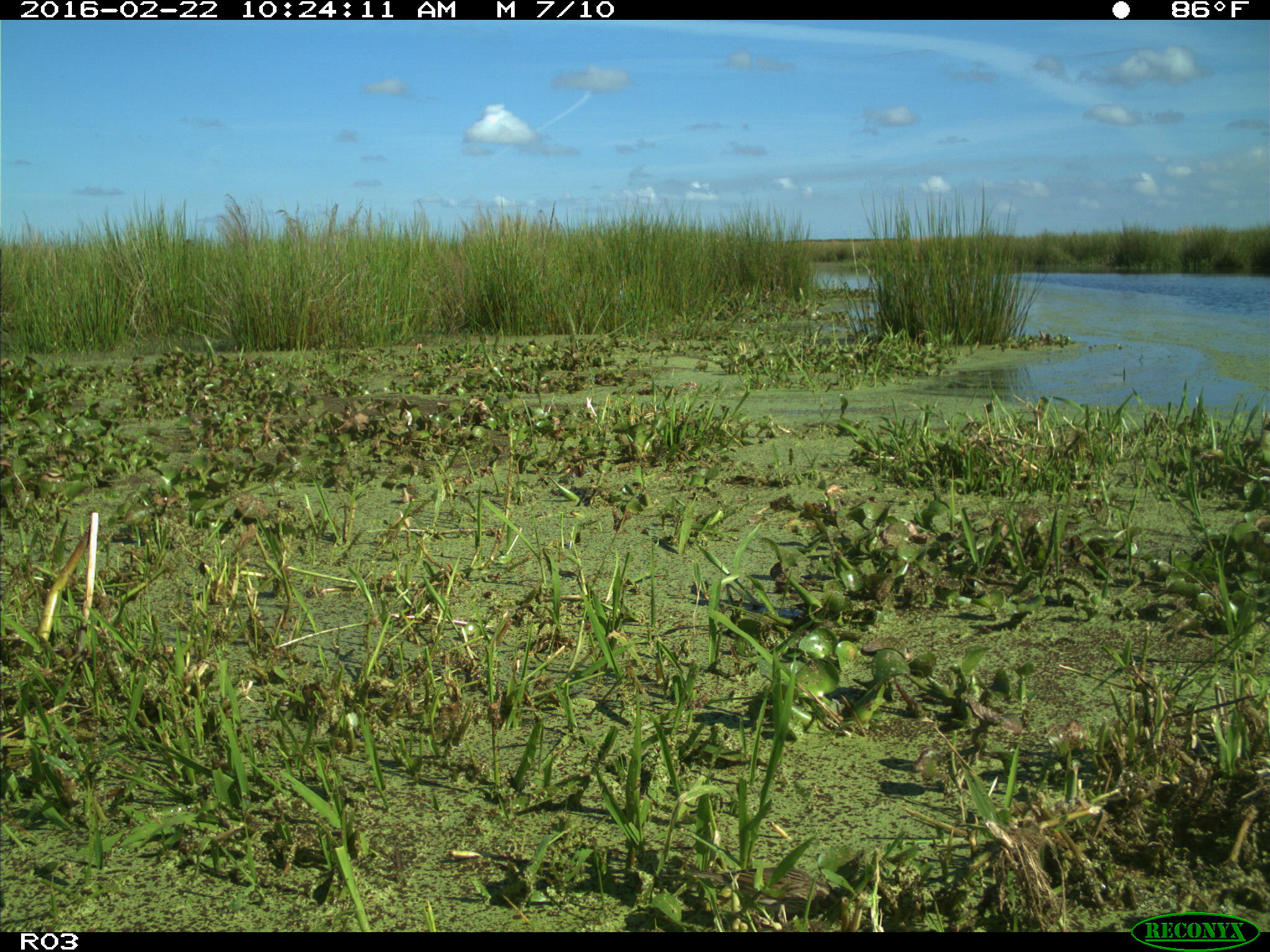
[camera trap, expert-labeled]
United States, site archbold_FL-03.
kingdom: Animalia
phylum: Chordata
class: Aves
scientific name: Aves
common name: birds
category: unidentified bird